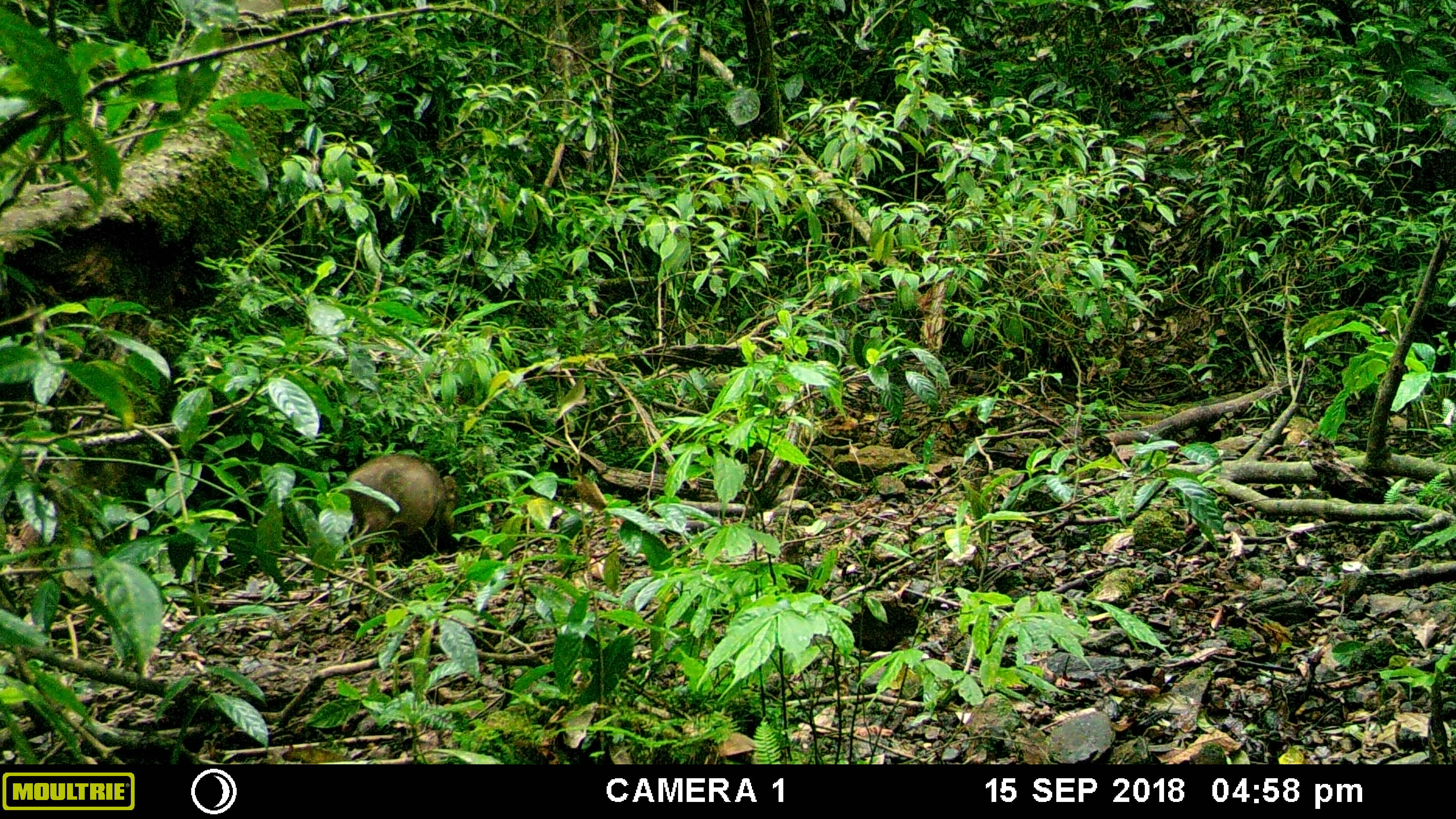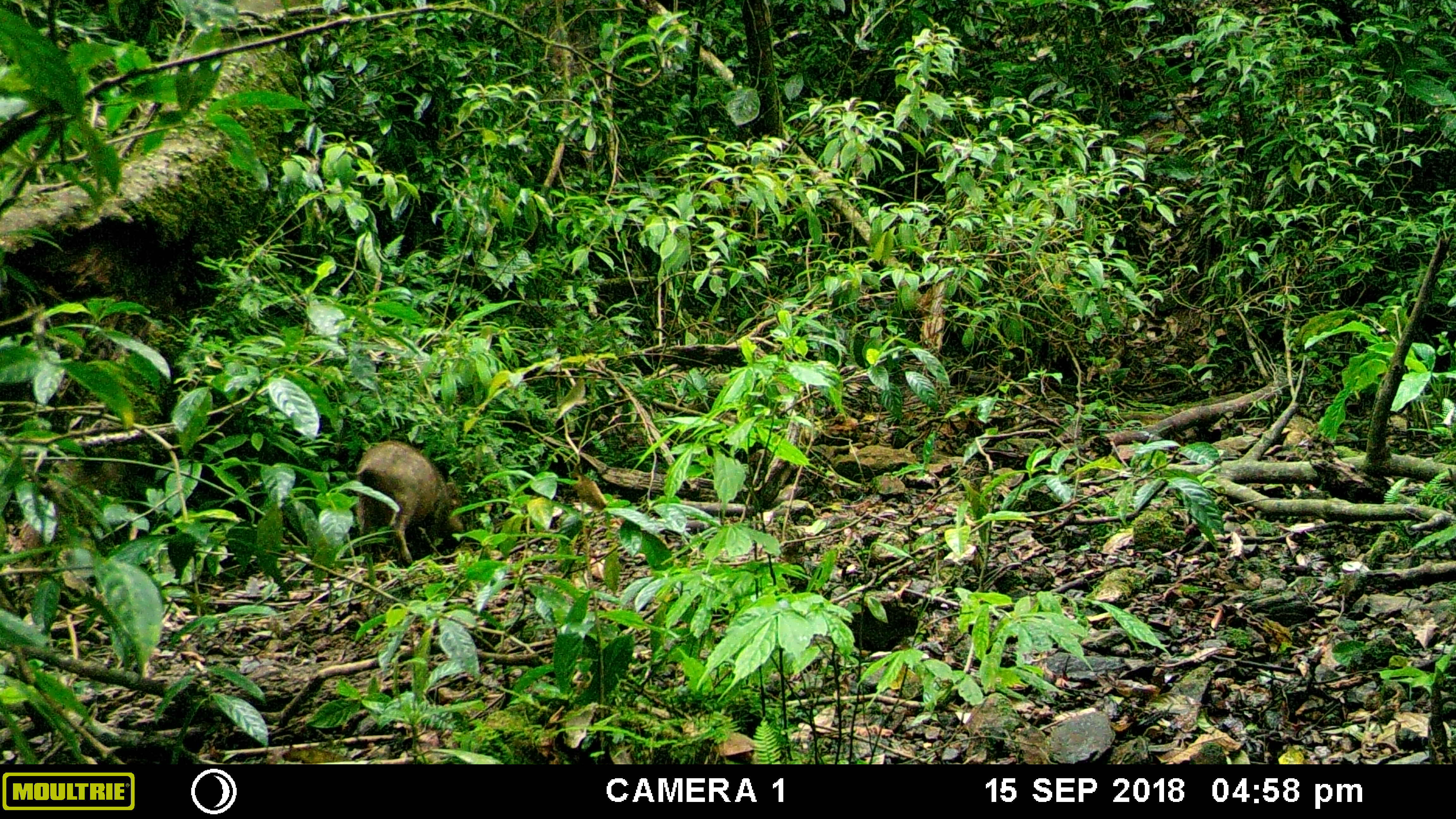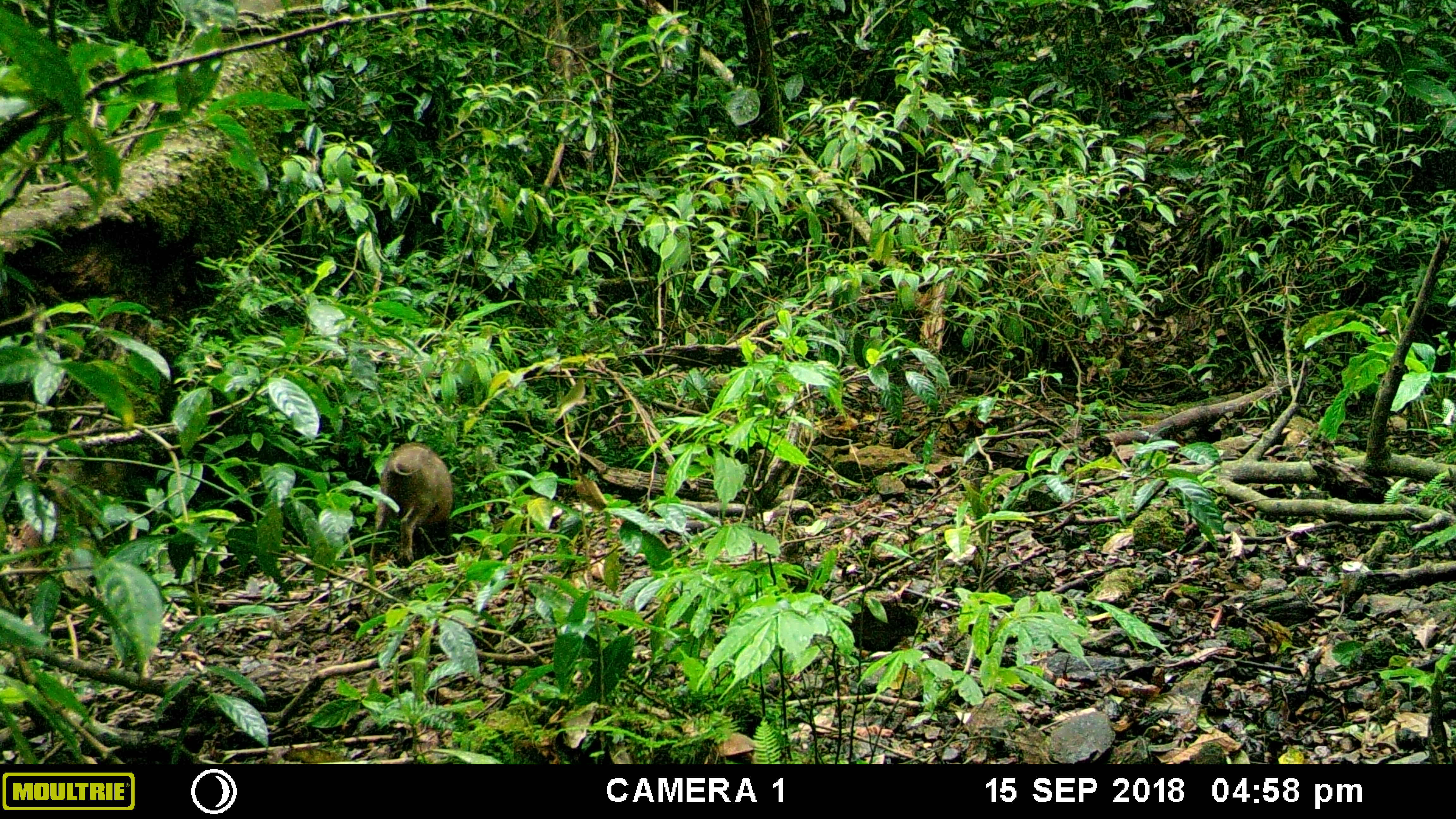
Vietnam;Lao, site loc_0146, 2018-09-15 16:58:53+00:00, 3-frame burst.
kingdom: Animalia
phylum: Chordata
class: Mammalia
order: Artiodactyla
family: Suidae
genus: Sus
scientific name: Sus scrofa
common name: eurasian wild pig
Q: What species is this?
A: Eurasian wild pig (Sus scrofa).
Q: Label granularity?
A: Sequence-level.